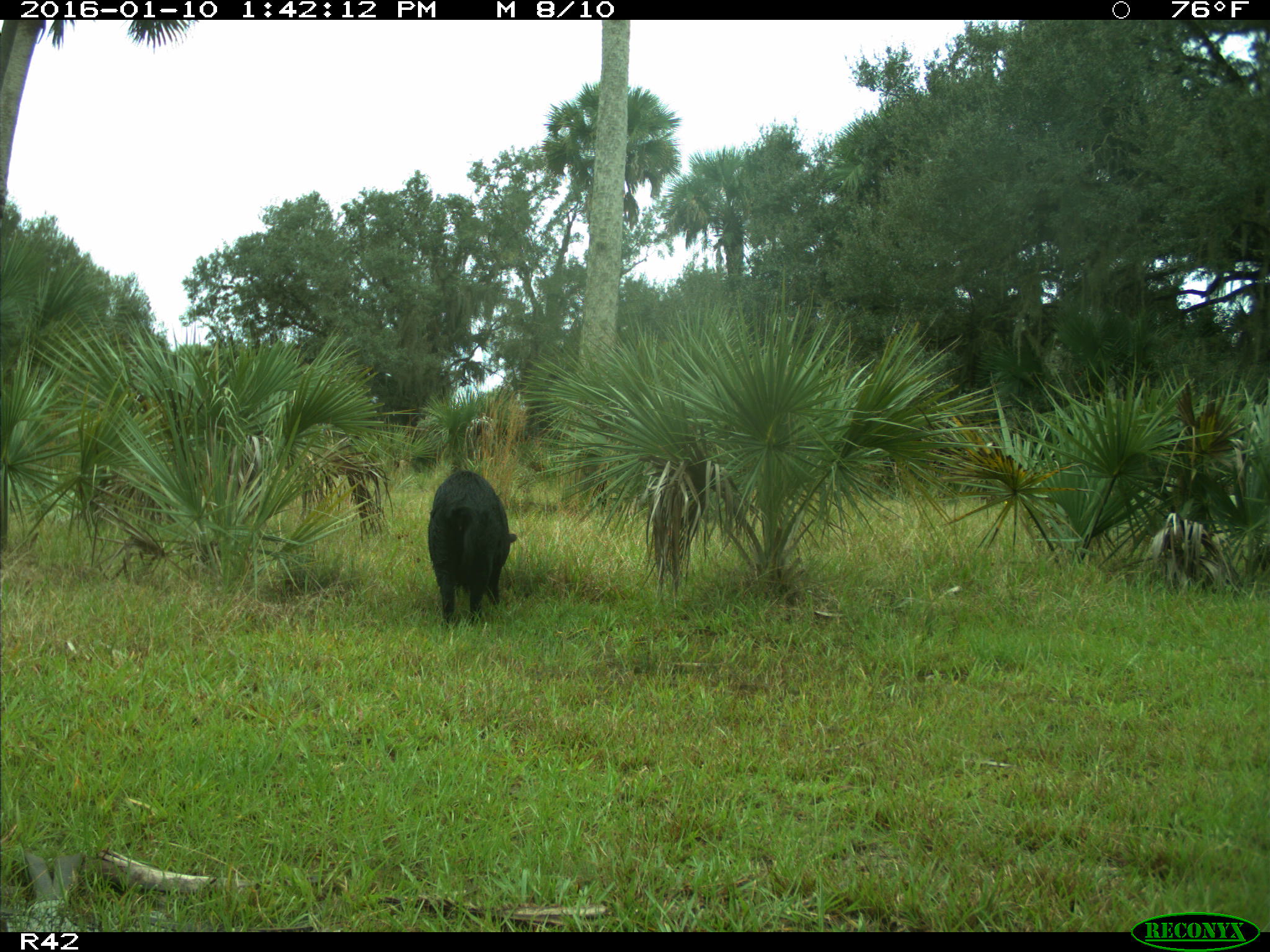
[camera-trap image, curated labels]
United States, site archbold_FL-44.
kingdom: Animalia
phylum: Chordata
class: Mammalia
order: Artiodactyla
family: Suidae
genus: Sus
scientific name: Sus scrofa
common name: wild boar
Sus scrofa (wild boar).